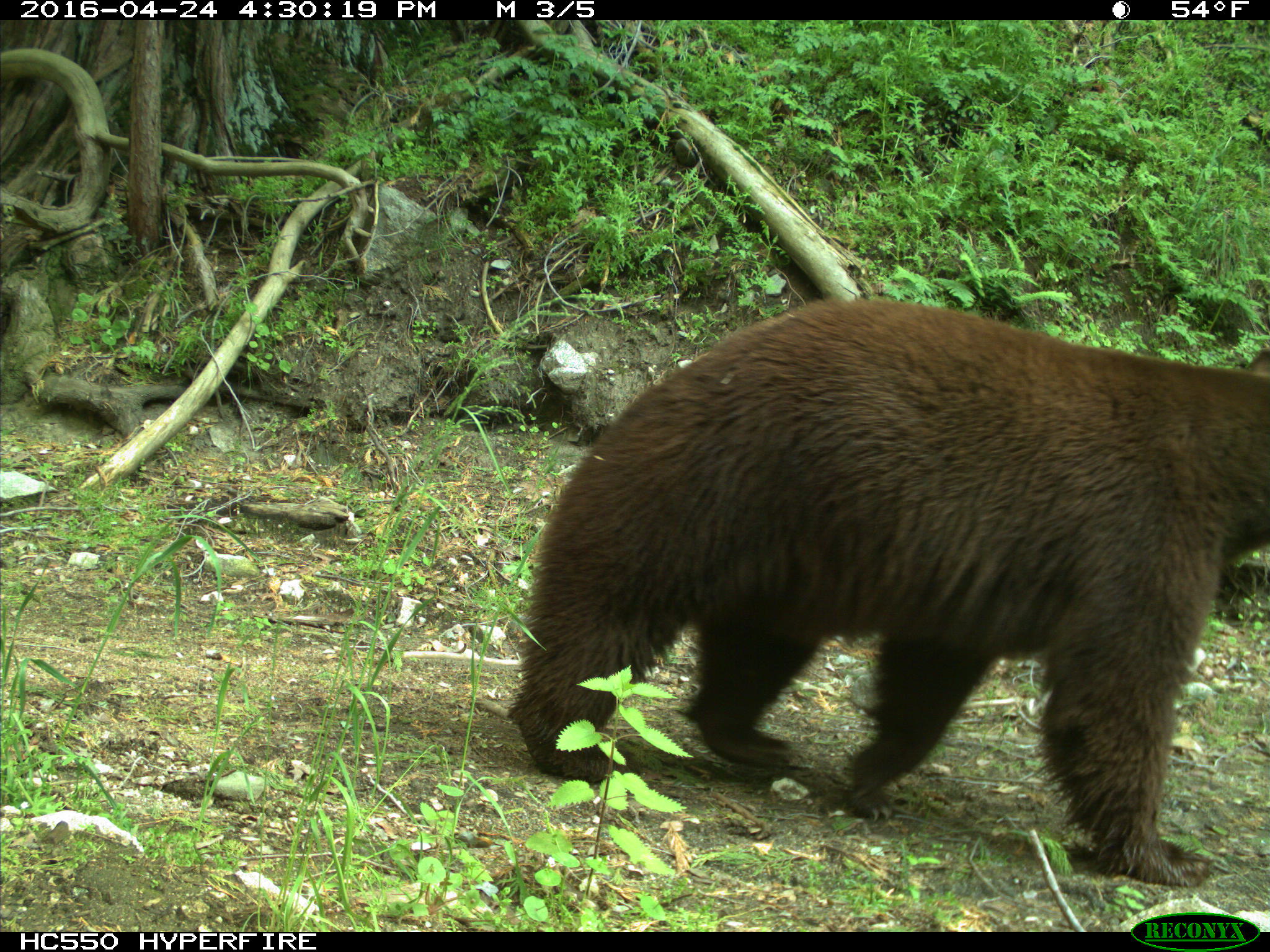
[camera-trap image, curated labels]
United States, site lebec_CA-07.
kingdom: Animalia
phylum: Chordata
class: Mammalia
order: Carnivora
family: Ursidae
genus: Ursus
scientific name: Ursus americanus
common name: american black bear